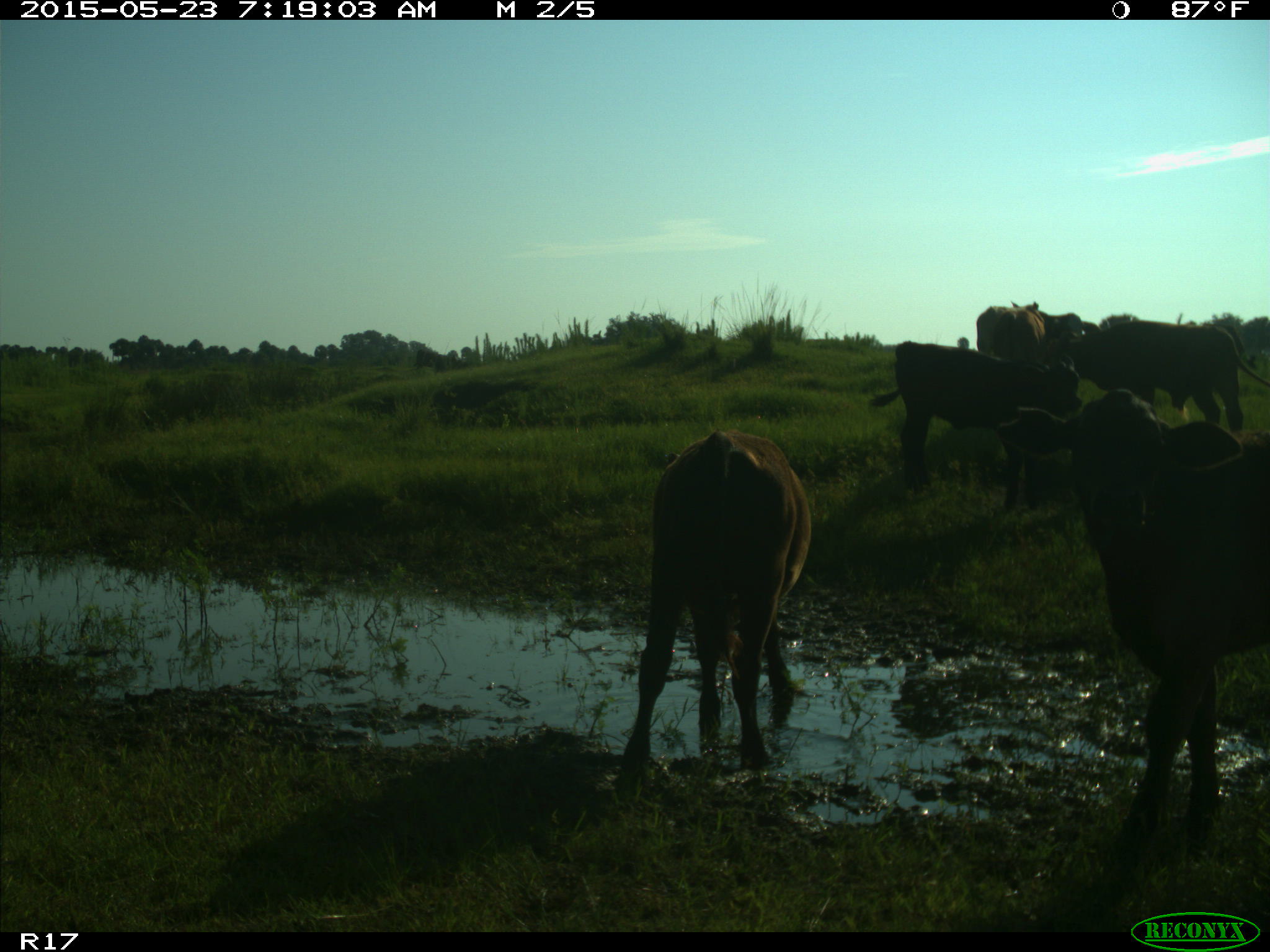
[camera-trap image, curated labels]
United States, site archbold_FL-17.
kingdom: Animalia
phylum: Chordata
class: Mammalia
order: Artiodactyla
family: Bovidae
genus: Bos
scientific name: Bos taurus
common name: domestic cow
Bos taurus (domestic cow).